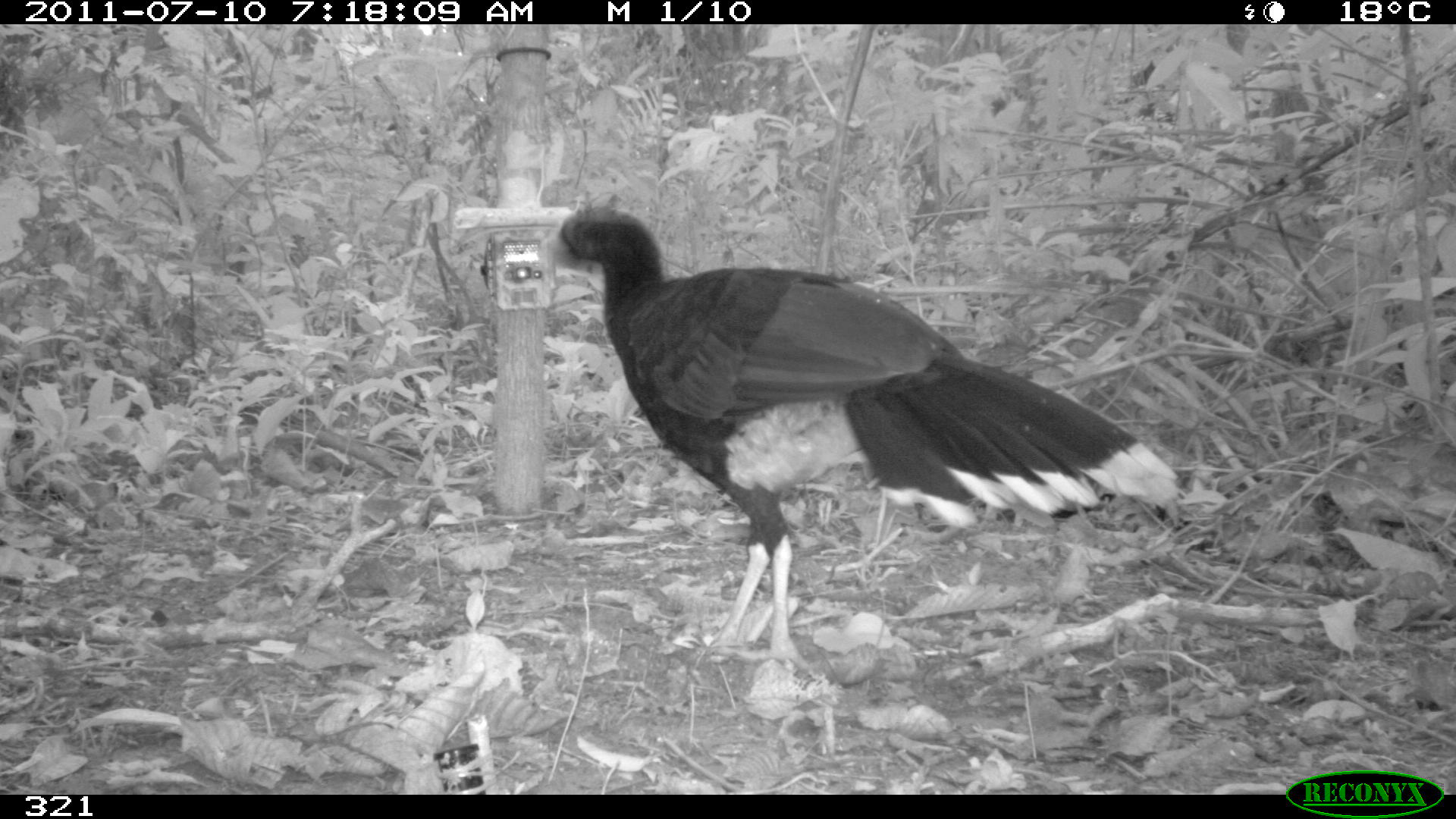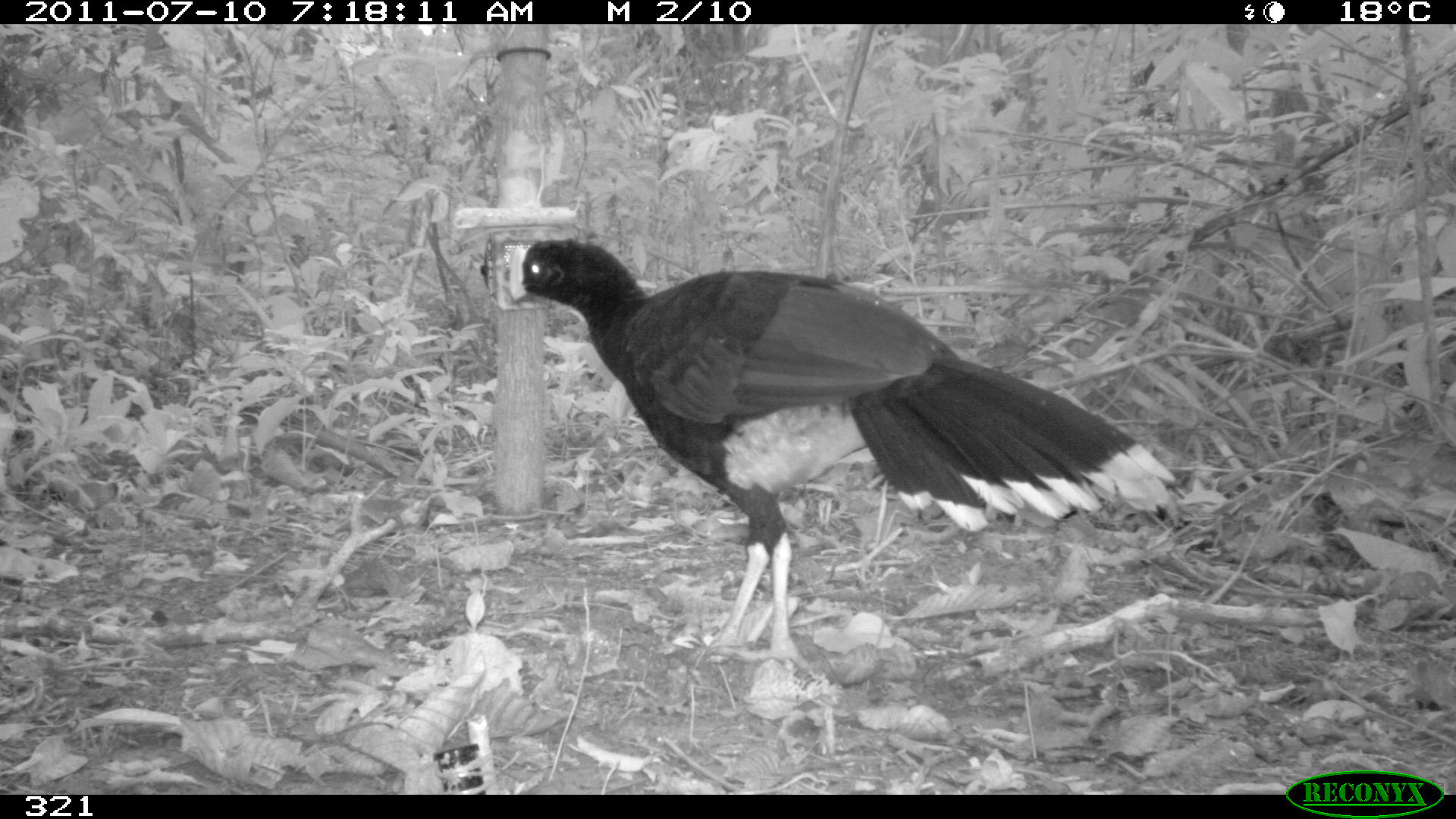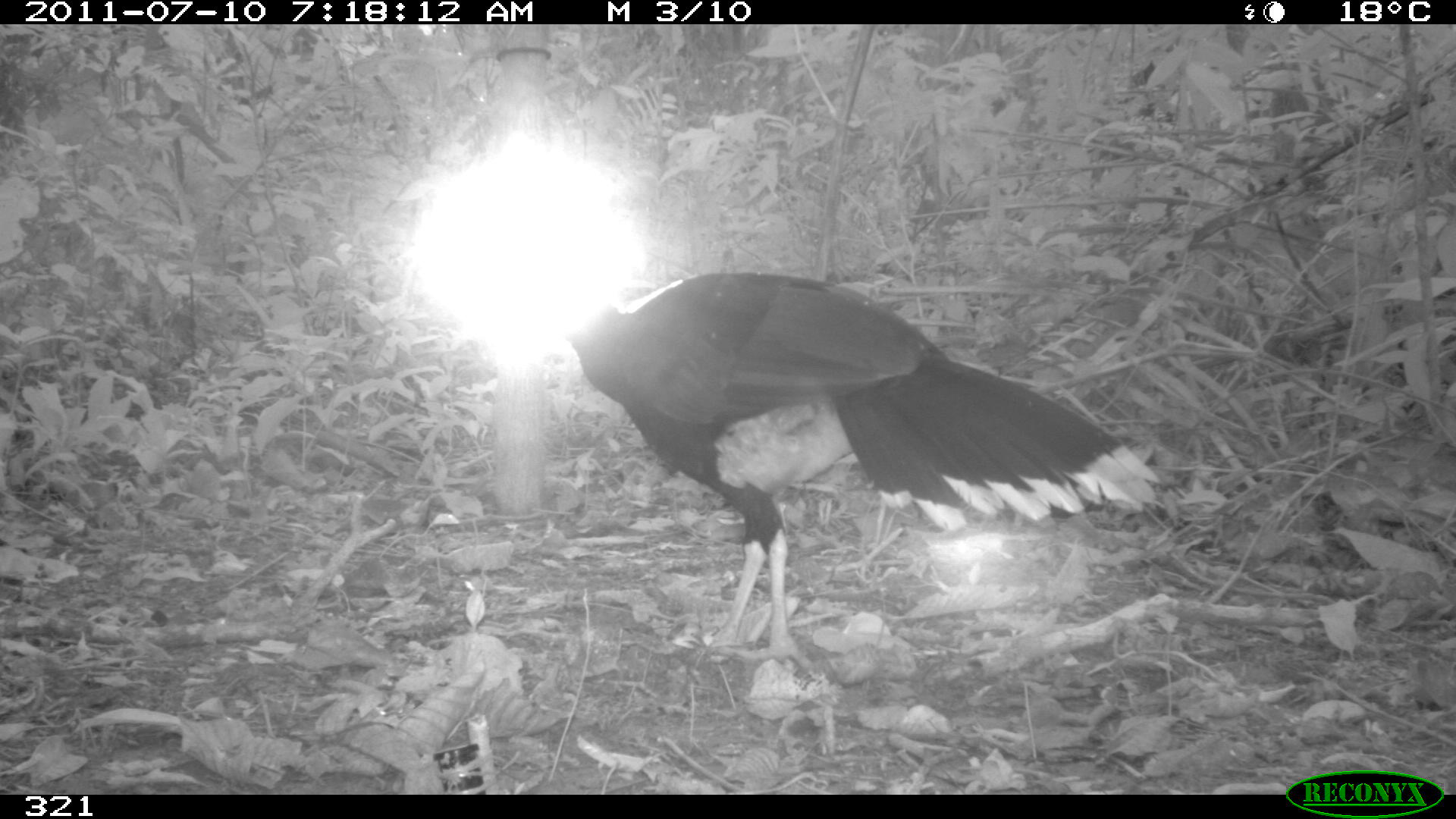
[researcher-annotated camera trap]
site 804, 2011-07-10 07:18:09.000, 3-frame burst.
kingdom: Animalia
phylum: Chordata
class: Aves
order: Galliformes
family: Cracidae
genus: Mitu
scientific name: Mitu tuberosum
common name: razor-billed curassow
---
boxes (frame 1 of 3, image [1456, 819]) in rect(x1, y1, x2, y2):
mitu tuberosum: rect(540, 203, 1178, 667)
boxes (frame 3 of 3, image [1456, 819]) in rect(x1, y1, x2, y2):
mitu tuberosum: rect(558, 269, 1160, 660)